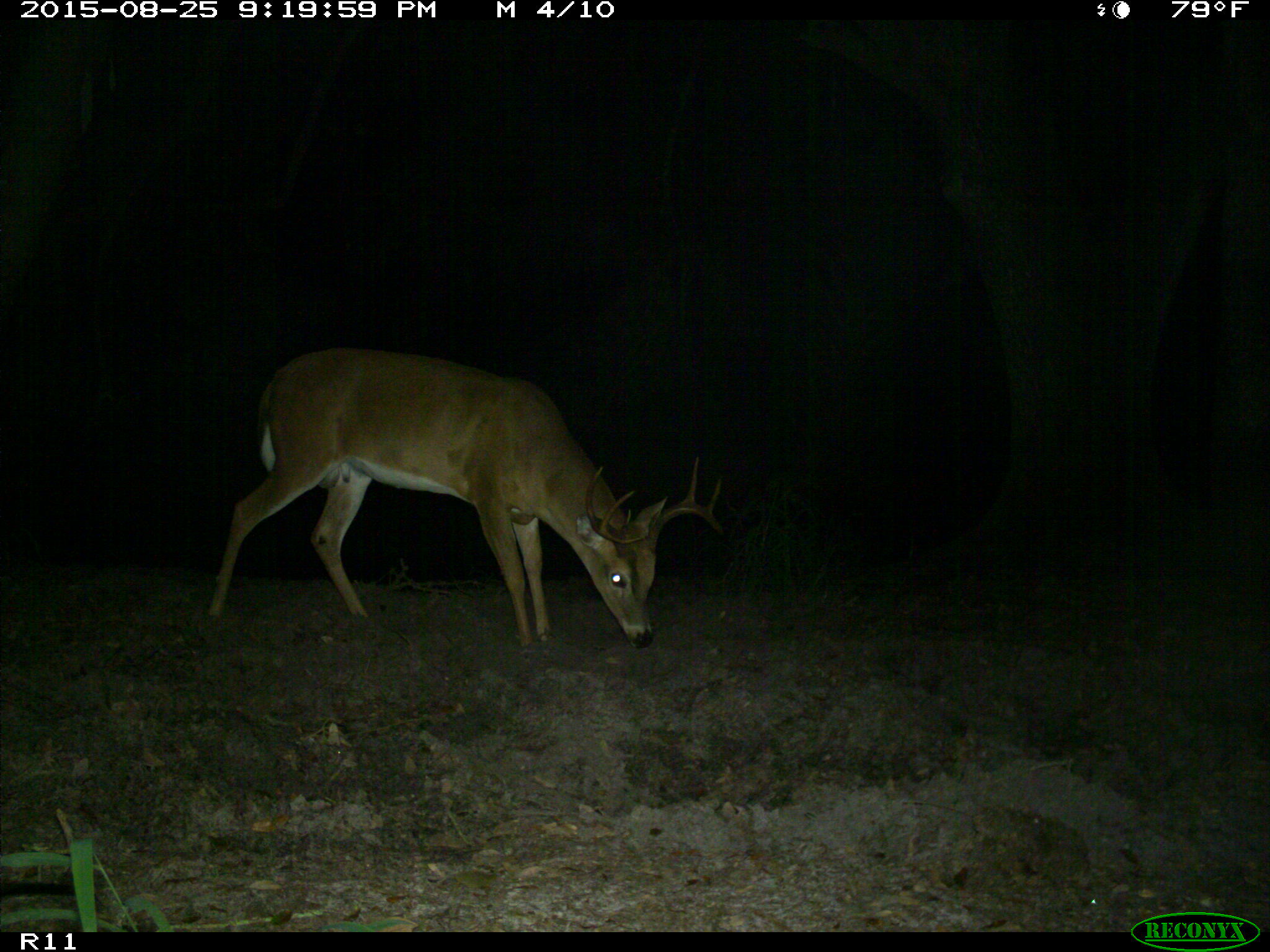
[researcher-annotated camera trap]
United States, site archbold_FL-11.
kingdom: Animalia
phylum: Chordata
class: Mammalia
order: Artiodactyla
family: Cervidae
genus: Odocoileus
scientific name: Odocoileus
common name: deer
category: unidentified deer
Unidentified deer (deer) (Odocoileus).